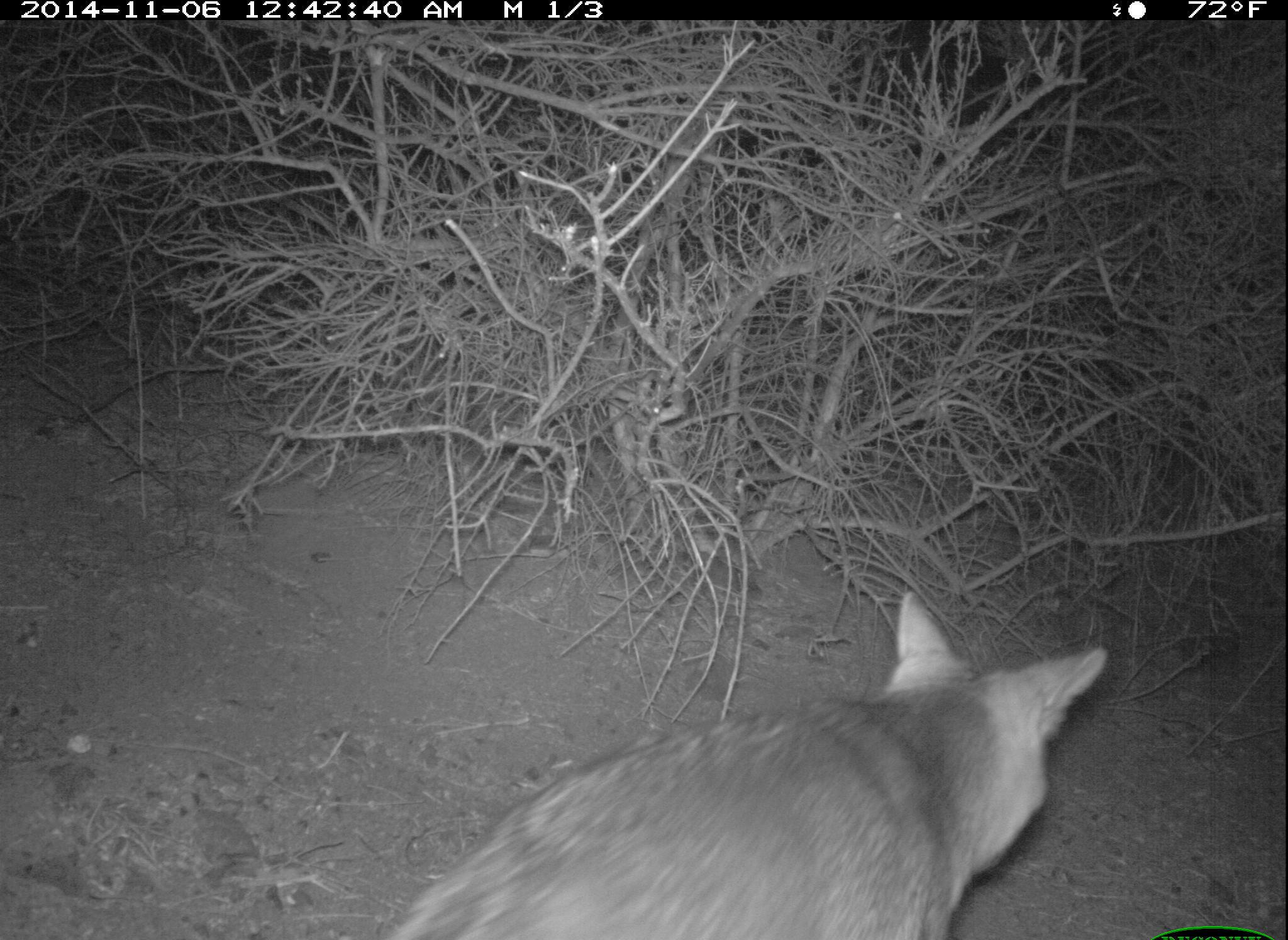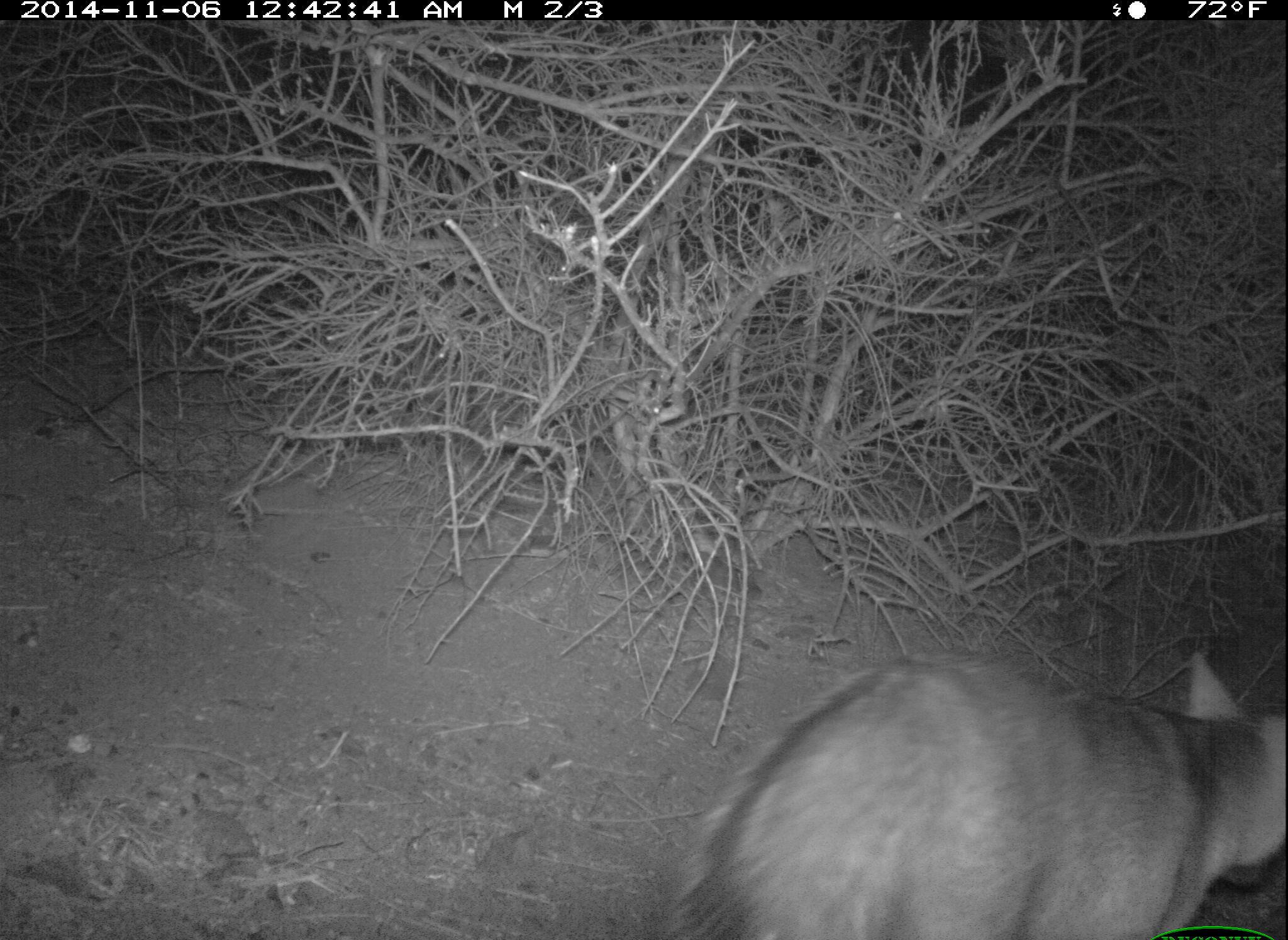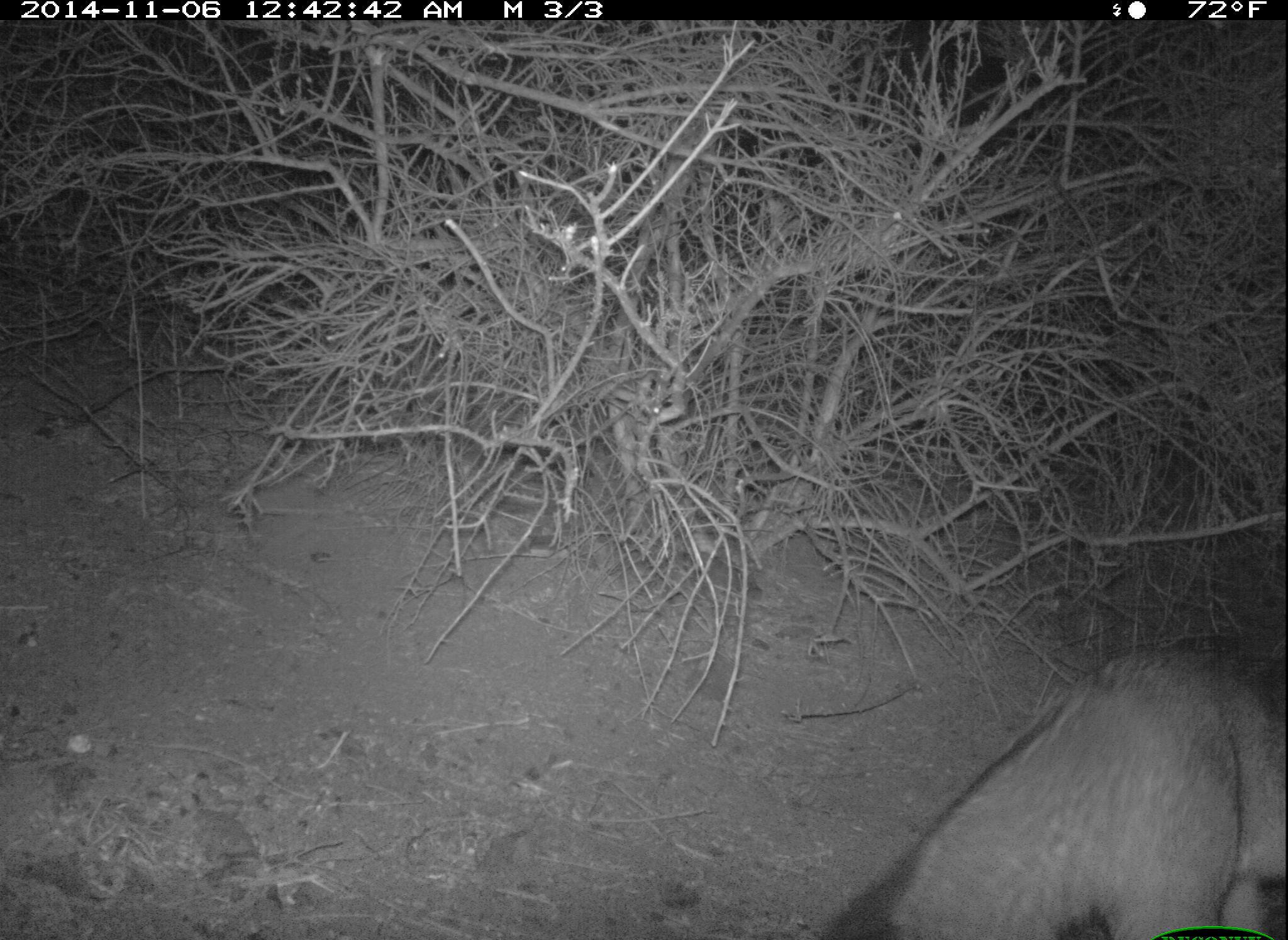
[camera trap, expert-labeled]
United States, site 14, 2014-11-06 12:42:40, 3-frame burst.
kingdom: Animalia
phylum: Chordata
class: Mammalia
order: Carnivora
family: Canidae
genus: Urocyon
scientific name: Urocyon cinereoargenteus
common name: gray fox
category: fox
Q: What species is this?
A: Fox (gray fox) (Urocyon cinereoargenteus).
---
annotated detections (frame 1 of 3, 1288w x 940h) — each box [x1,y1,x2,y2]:
fox: [375,590,1109,940]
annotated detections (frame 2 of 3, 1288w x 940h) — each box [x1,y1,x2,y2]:
fox: [656,651,1288,940]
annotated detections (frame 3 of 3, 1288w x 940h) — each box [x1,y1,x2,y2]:
fox: [828,652,1286,940]